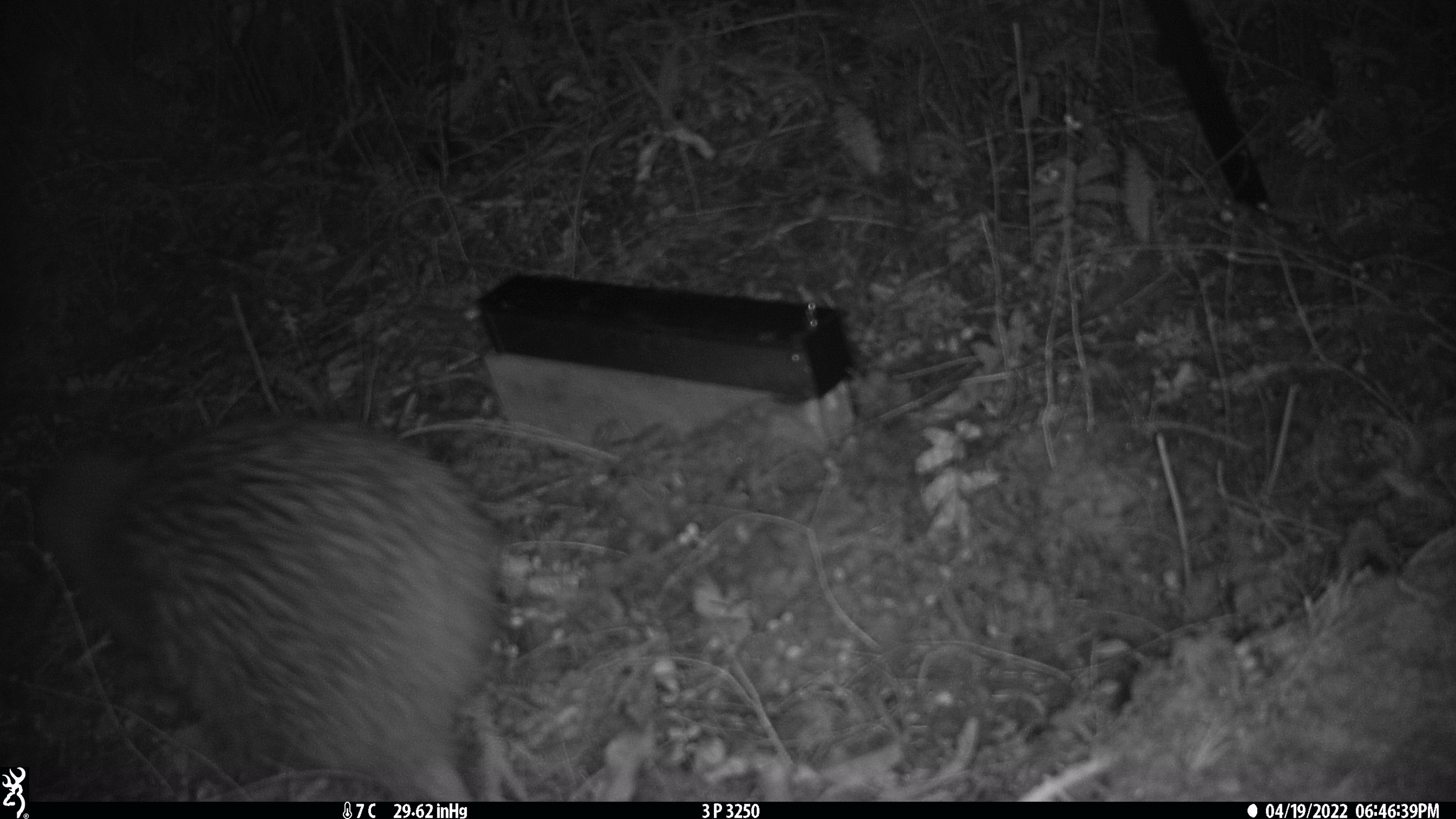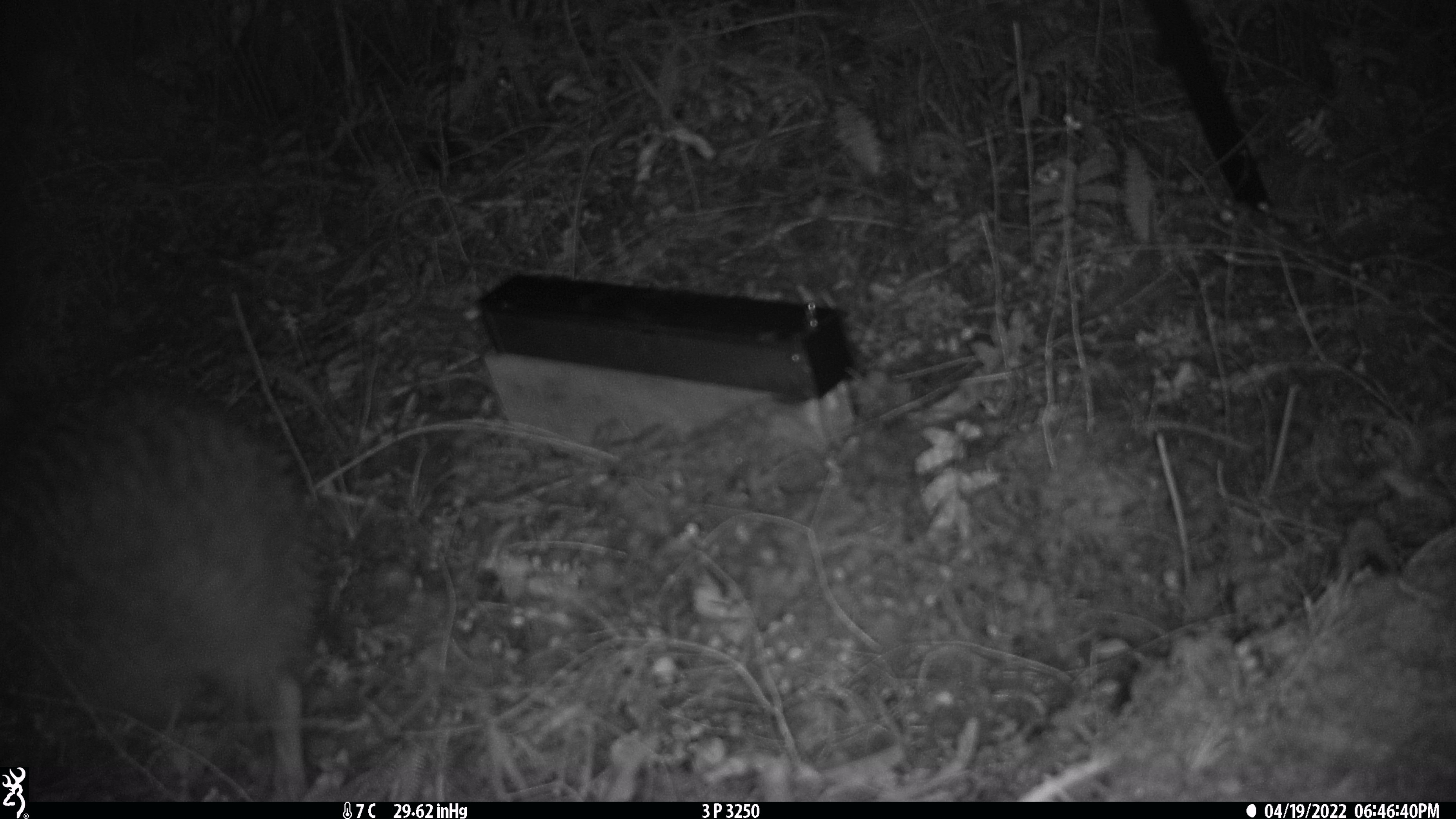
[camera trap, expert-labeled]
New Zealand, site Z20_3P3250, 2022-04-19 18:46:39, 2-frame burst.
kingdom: Animalia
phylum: Chordata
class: Aves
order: Apterygiformes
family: Apterygidae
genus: Apteryx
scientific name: Apteryx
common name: kiwi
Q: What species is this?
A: Kiwi (Apteryx).